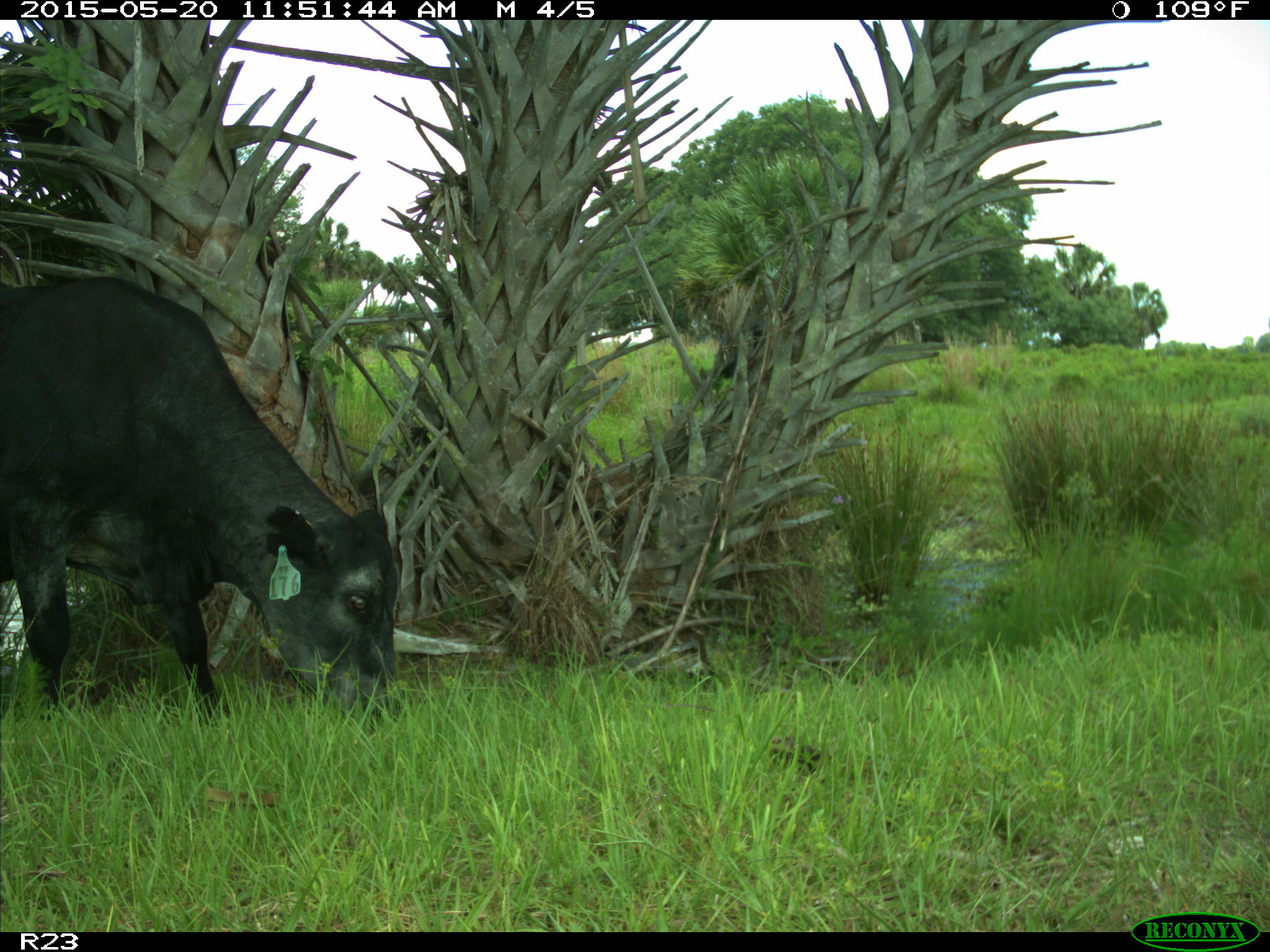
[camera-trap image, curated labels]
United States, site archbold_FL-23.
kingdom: Animalia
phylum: Chordata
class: Mammalia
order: Artiodactyla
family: Bovidae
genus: Bos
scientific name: Bos taurus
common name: domestic cow